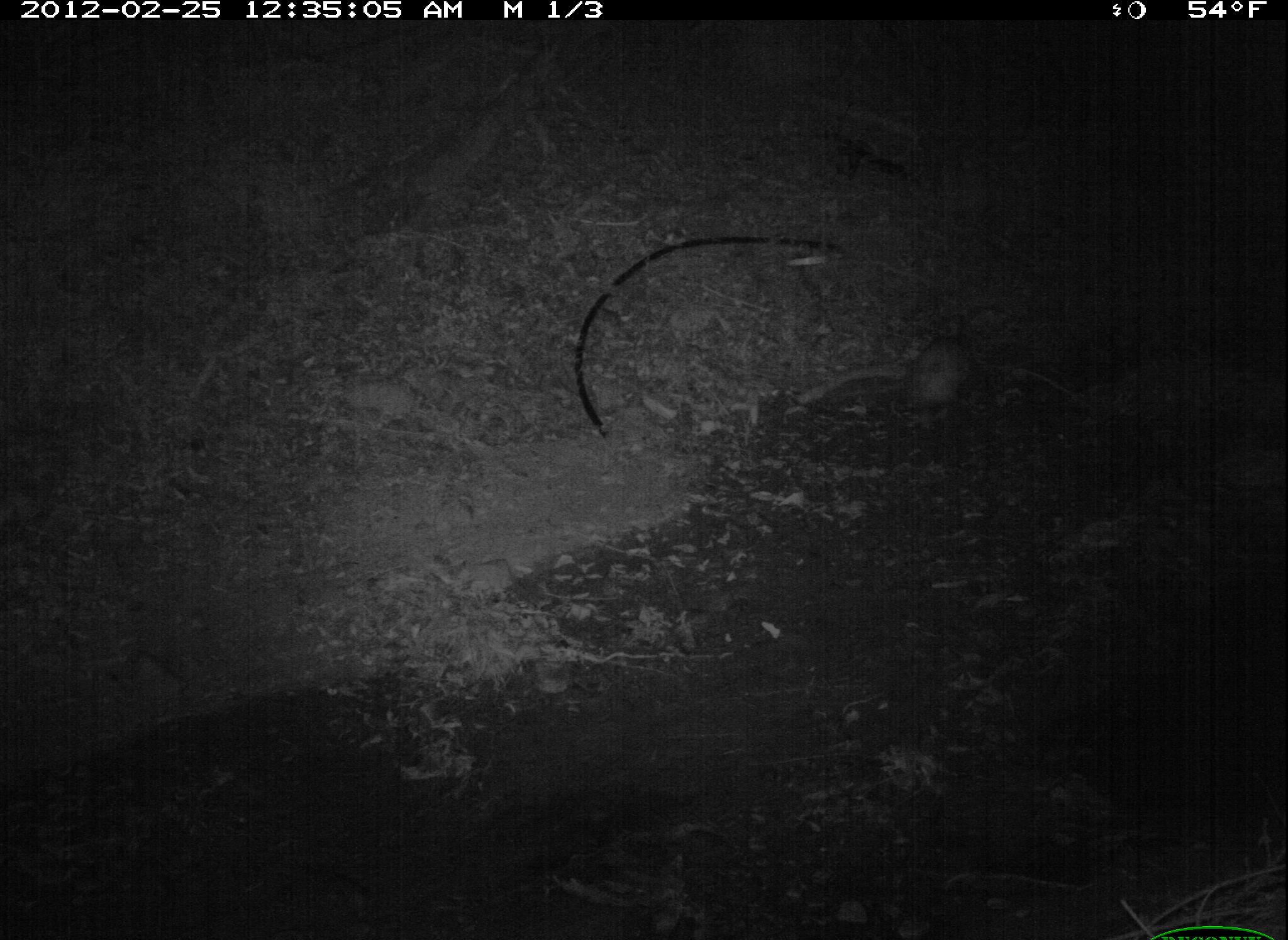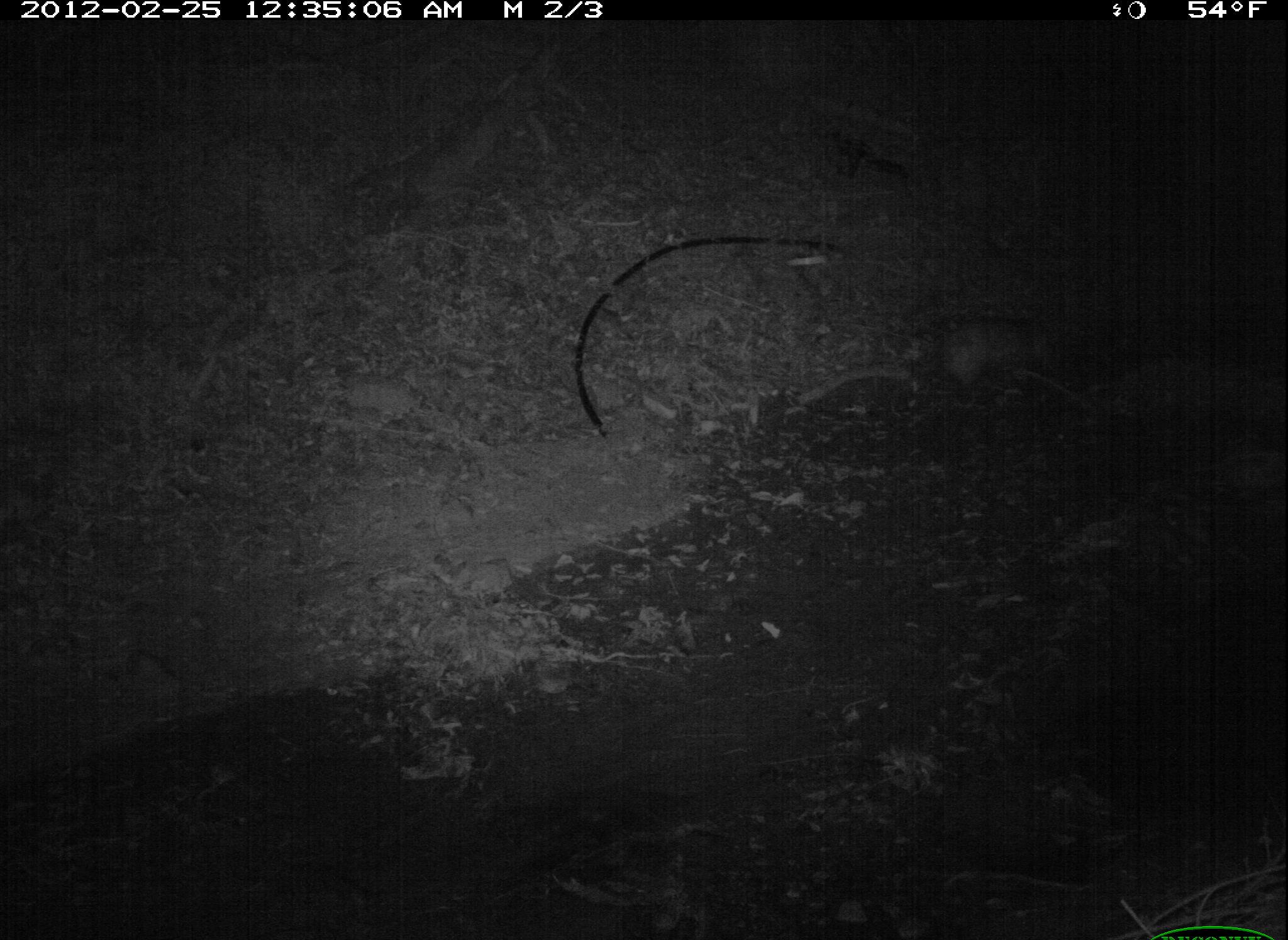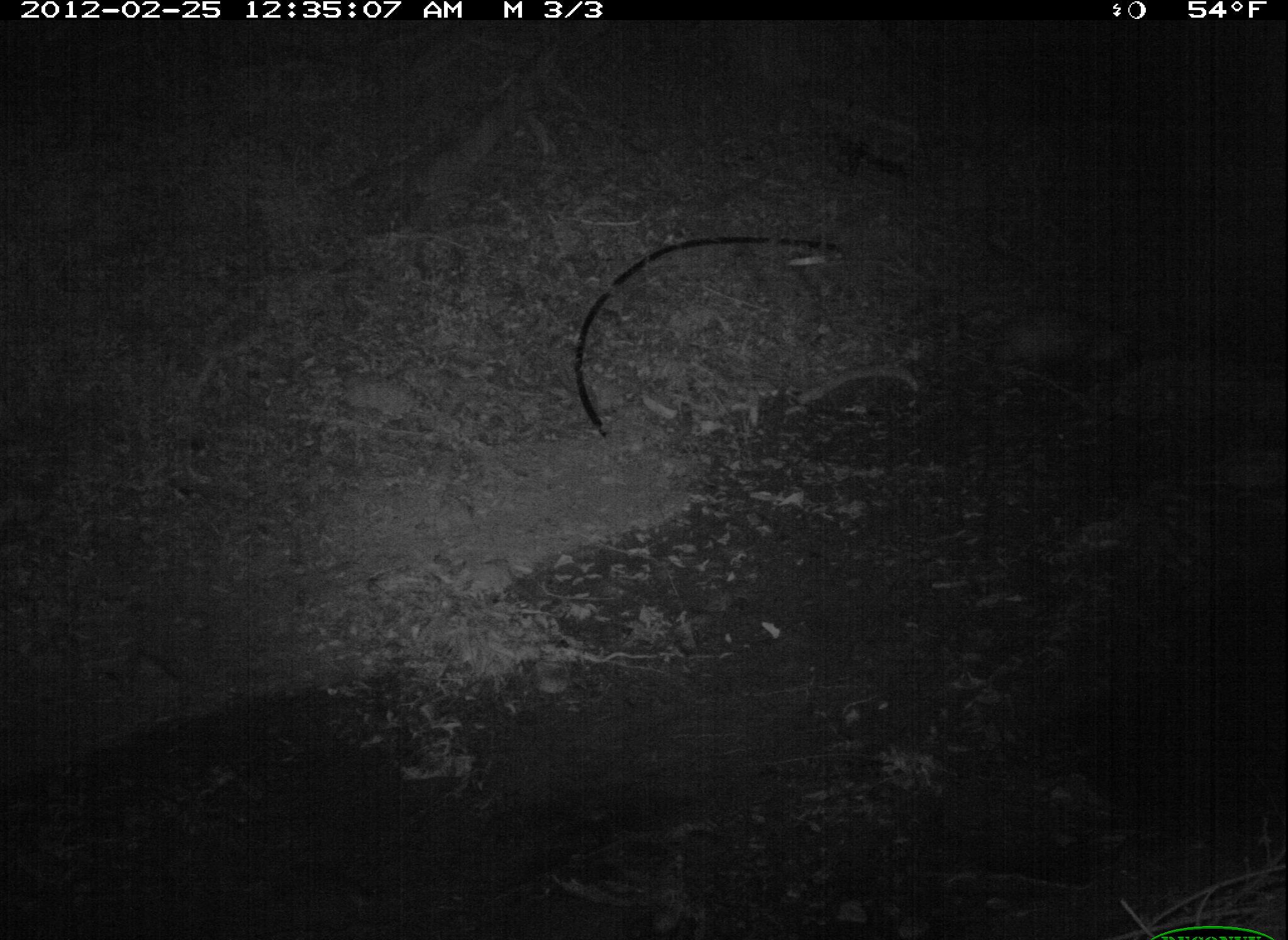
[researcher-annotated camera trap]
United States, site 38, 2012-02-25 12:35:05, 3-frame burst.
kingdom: Animalia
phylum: Chordata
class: Mammalia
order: Didelphimorphia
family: Didelphidae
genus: Didelphis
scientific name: Didelphis virginiana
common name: virginia opossum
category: opossum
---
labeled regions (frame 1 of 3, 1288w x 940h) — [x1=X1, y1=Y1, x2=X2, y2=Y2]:
opossum: [x1=874, y1=330, x2=1018, y2=440]